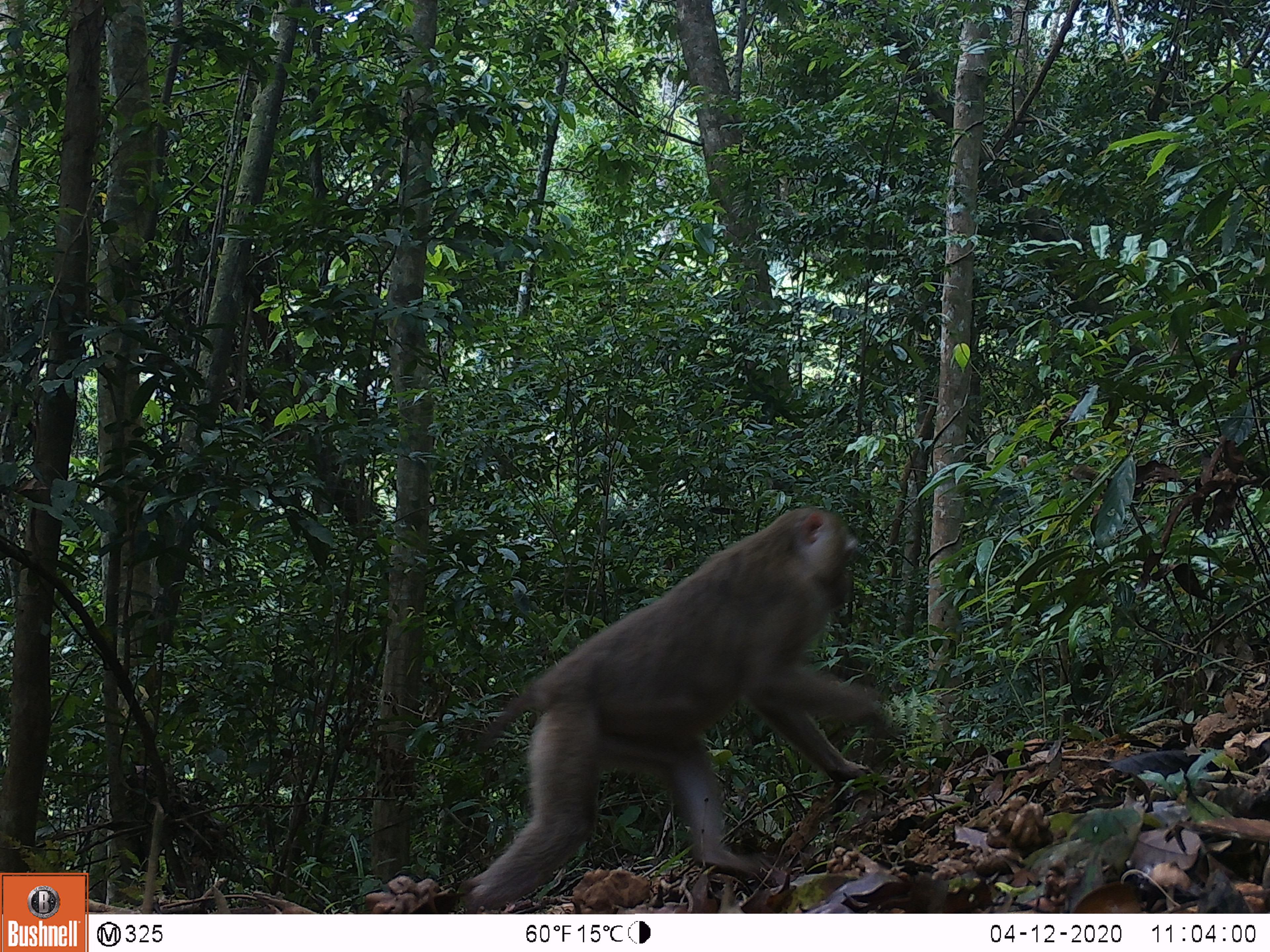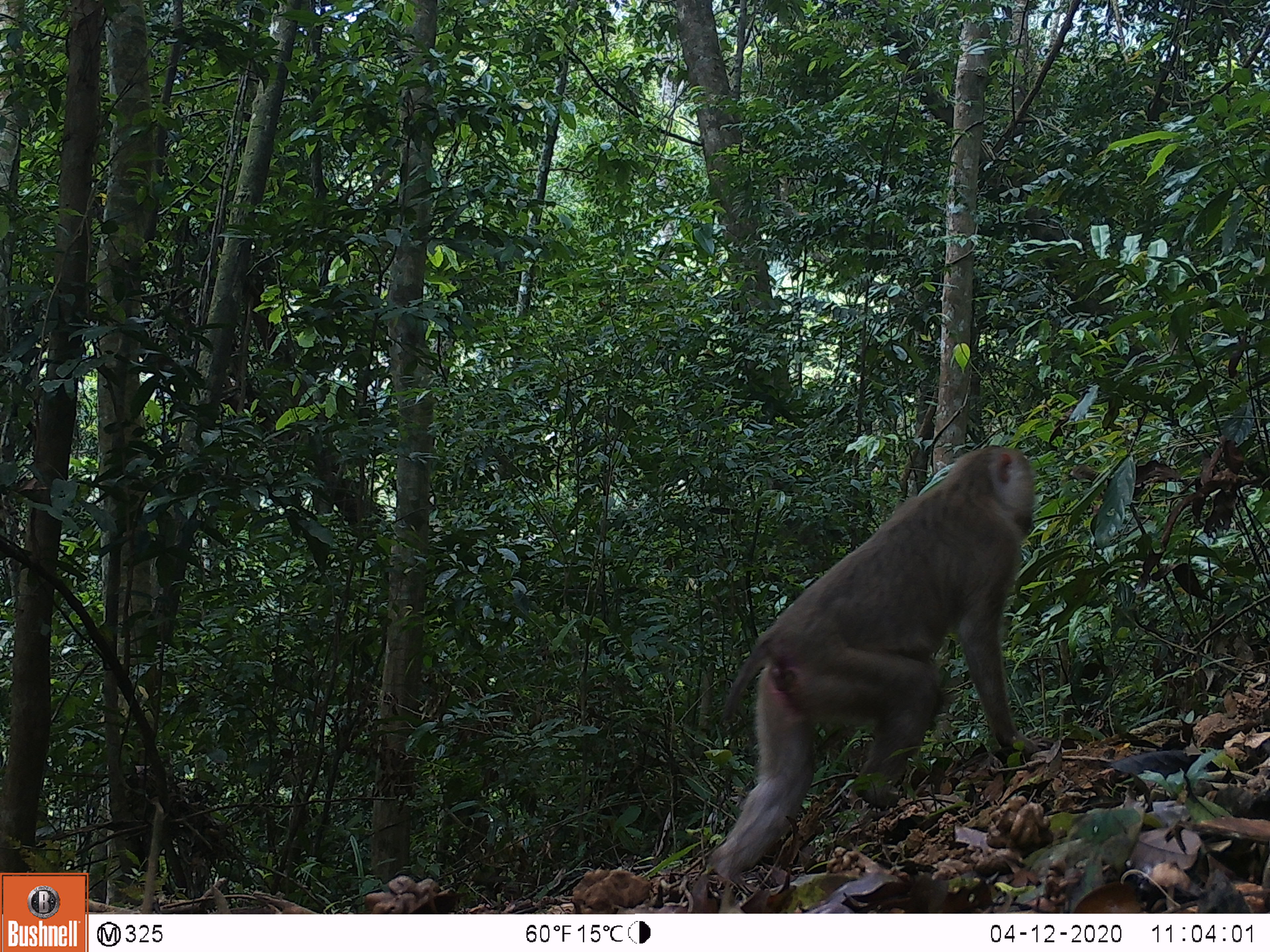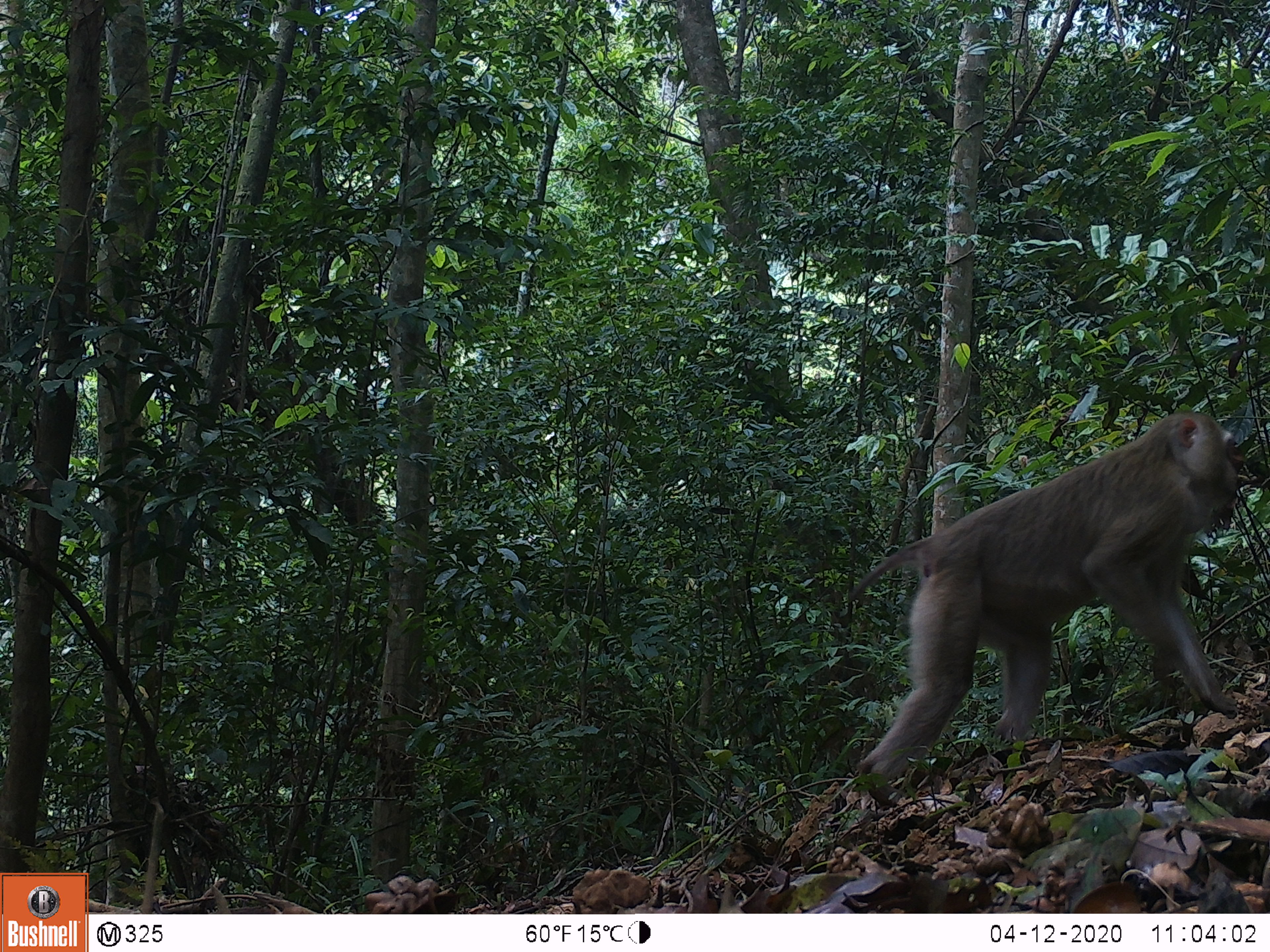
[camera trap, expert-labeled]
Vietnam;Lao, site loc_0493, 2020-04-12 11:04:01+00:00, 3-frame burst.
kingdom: Animalia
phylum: Chordata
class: Mammalia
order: Primates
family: Cercopithecidae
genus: Macaca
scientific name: Macaca nemestrina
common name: pig-tailed macaque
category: pig tailed macaque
Pig tailed macaque (pig-tailed macaque) (Macaca nemestrina). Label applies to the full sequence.